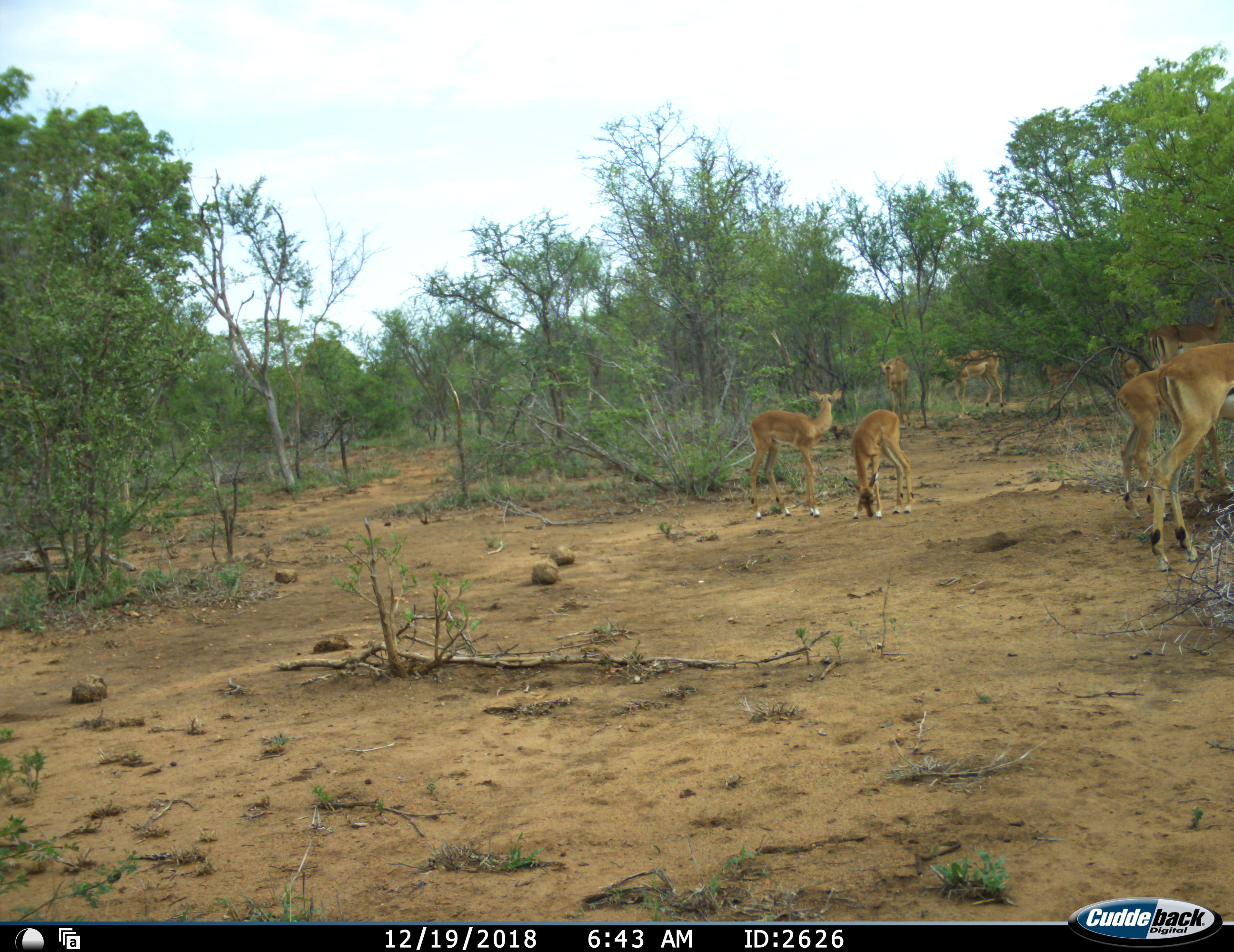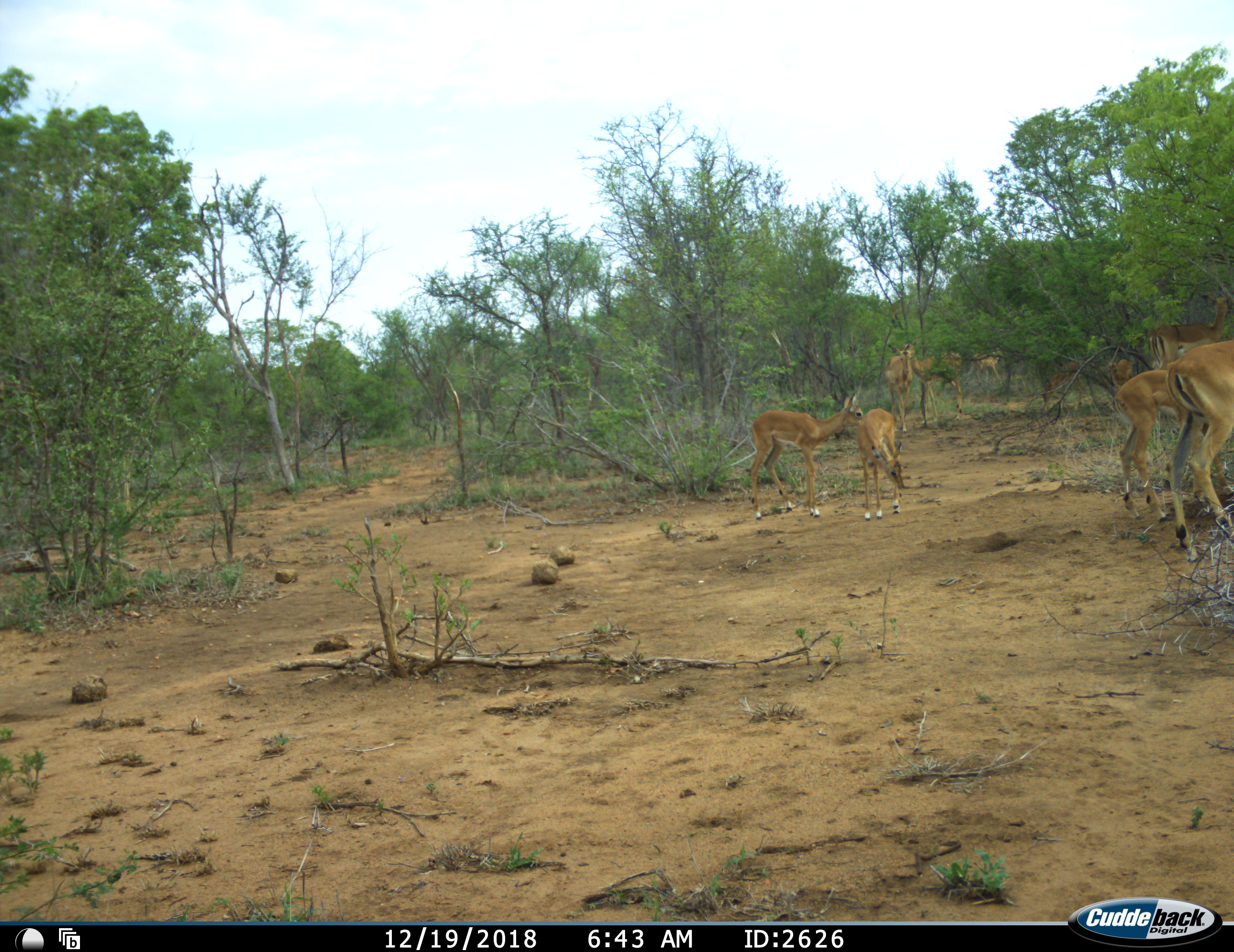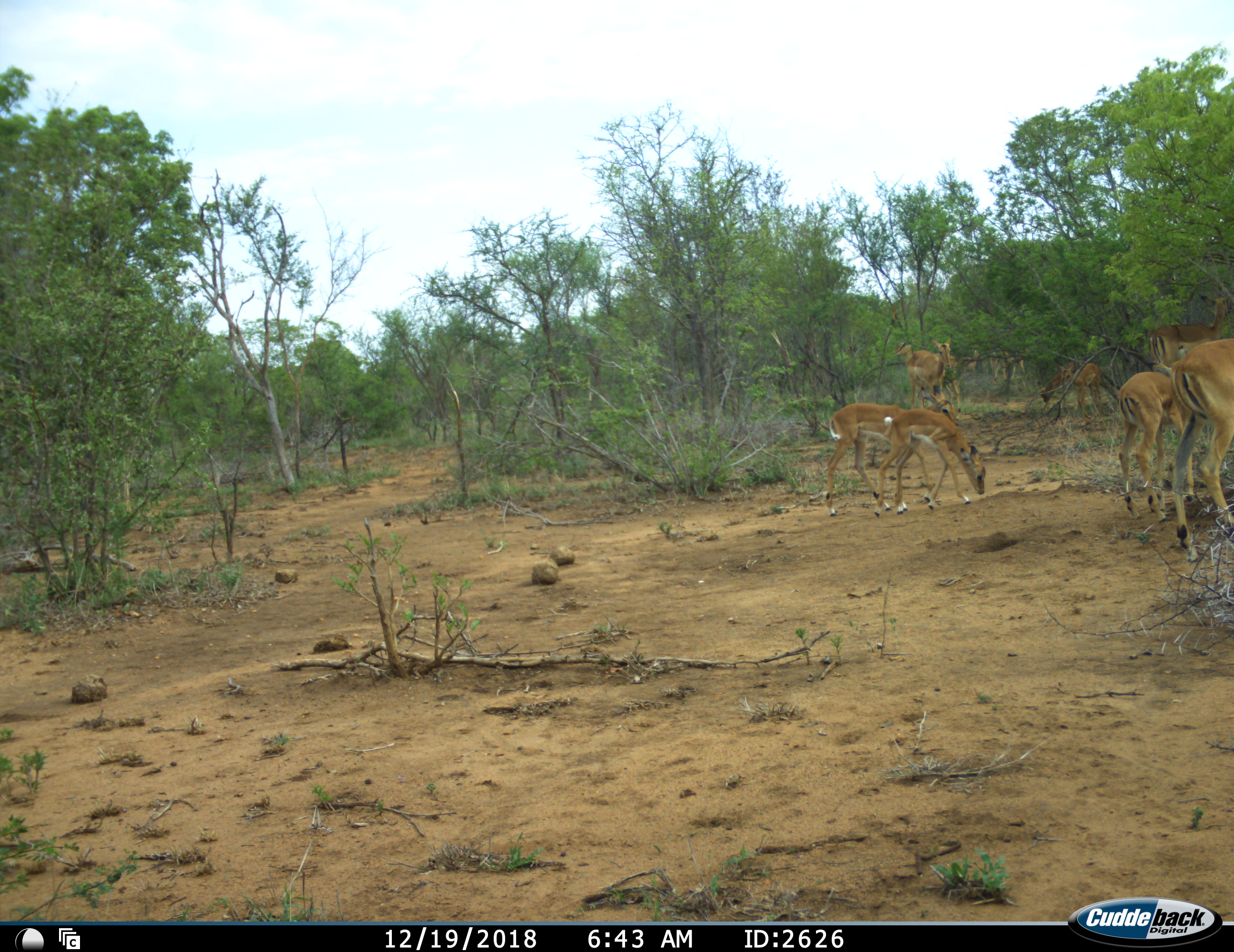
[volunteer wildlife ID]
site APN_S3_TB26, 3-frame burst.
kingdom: Animalia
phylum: Chordata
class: Mammalia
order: Artiodactyla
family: Bovidae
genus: Aepyceros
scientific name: Aepyceros melampus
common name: impala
Impala (Aepyceros melampus), count 9. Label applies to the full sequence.